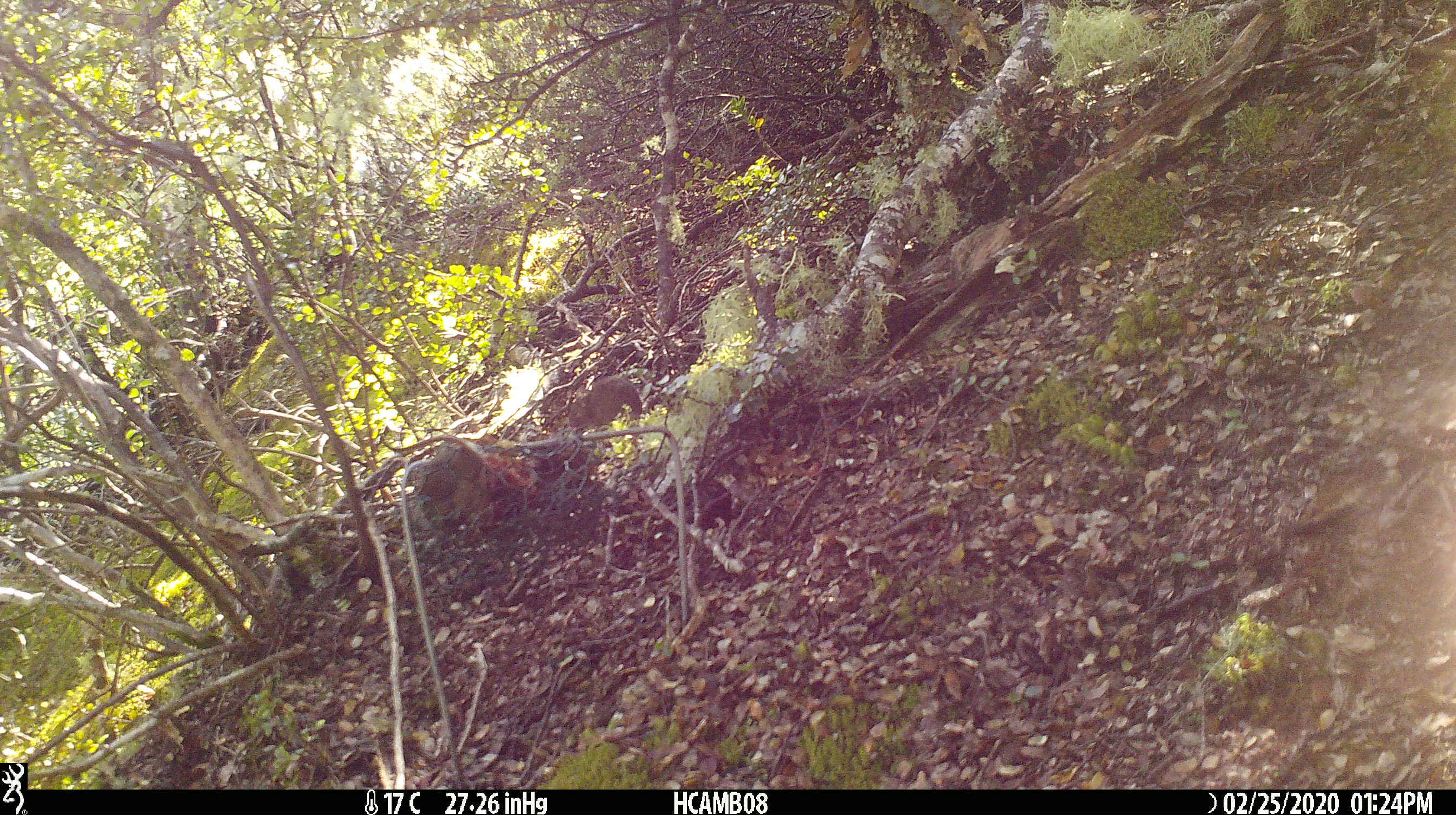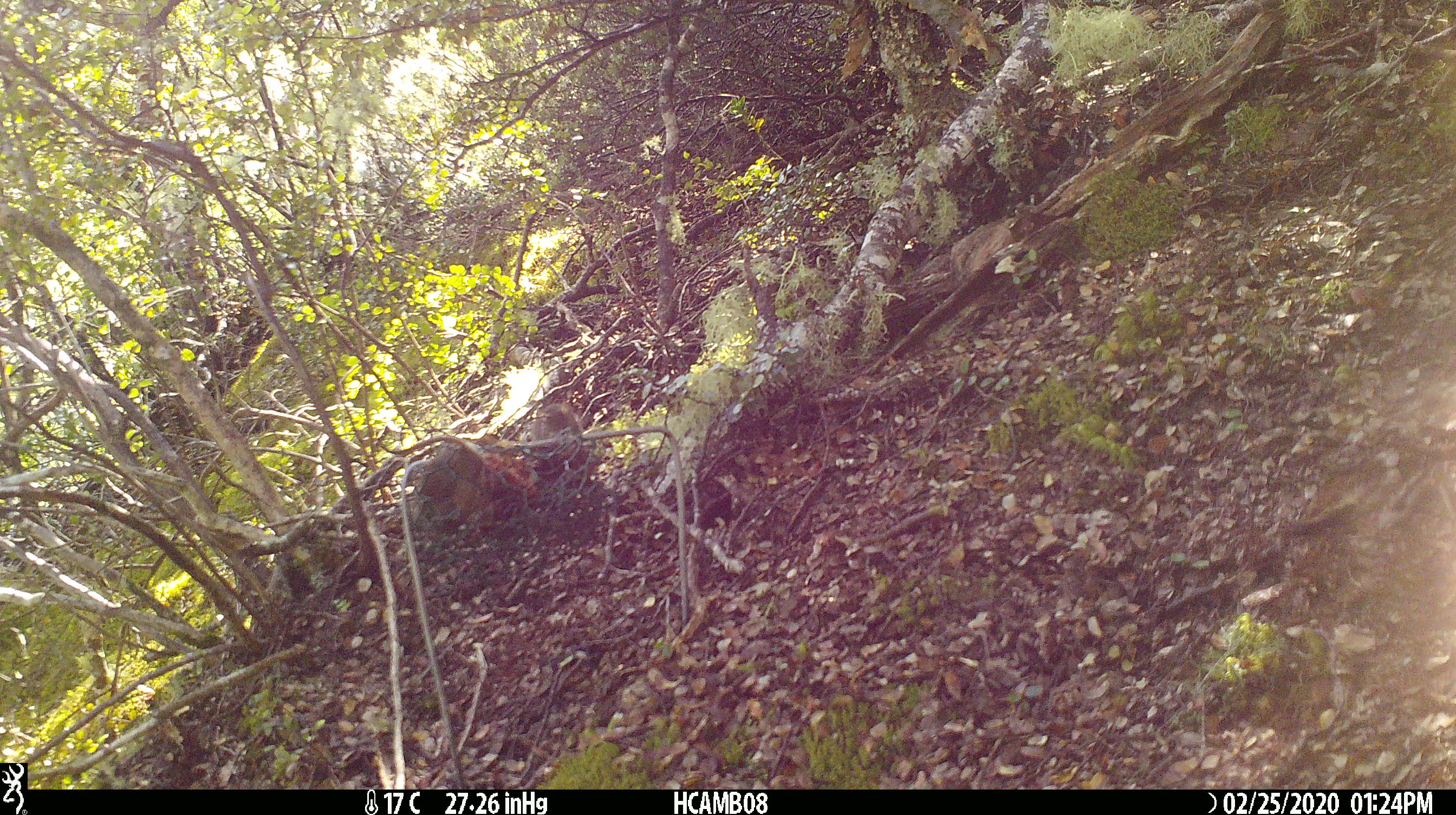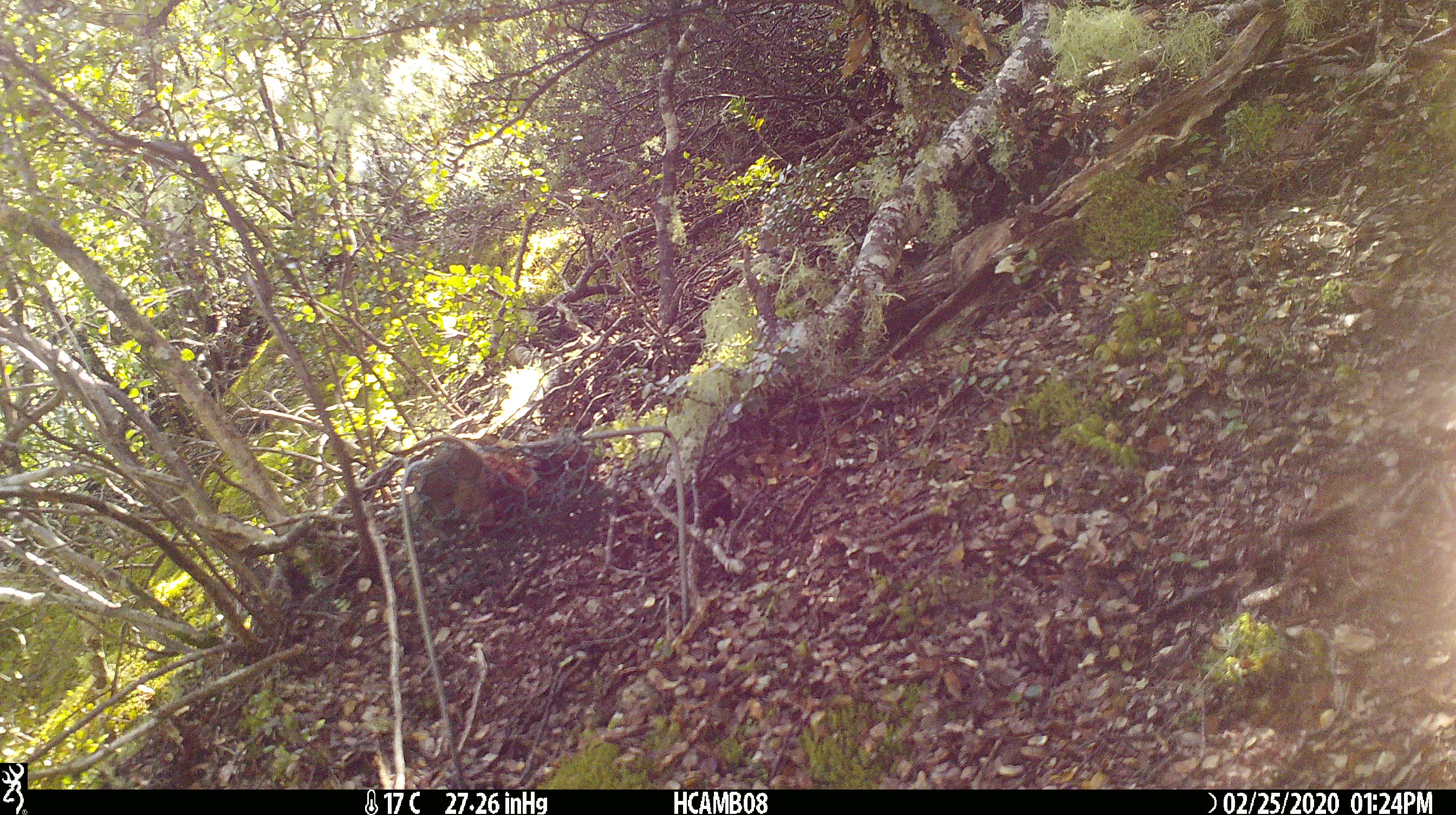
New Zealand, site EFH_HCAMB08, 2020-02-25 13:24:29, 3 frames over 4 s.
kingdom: Animalia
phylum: Chordata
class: Mammalia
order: Rodentia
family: Muridae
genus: Mus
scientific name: Mus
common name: mouse